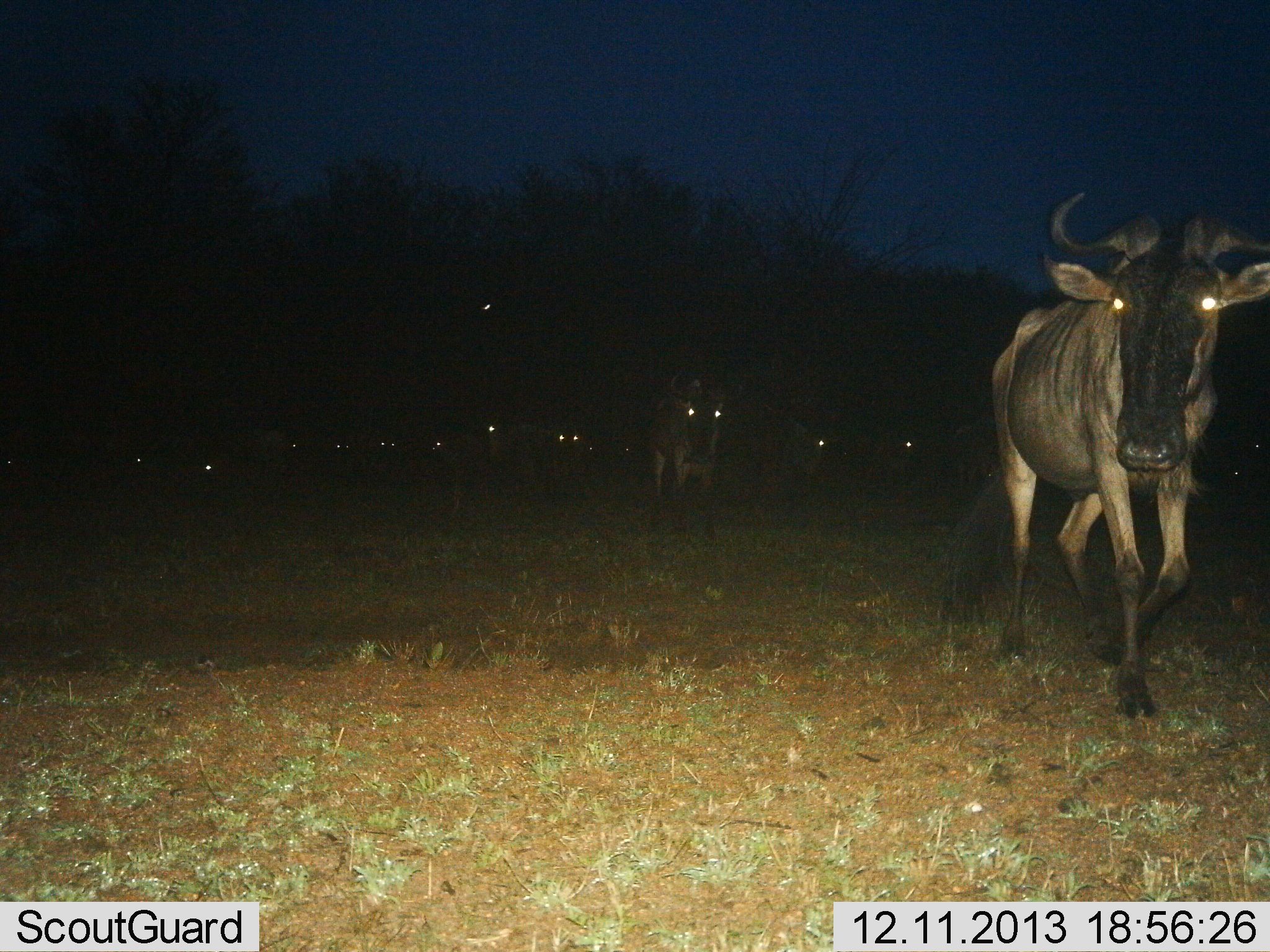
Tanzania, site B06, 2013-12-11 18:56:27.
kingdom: Animalia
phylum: Chordata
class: Mammalia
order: Artiodactyla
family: Bovidae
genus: Connochaetes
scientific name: Connochaetes taurinus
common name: blue wildebeest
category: wildebeest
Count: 11-50.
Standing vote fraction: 20%.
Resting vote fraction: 0%.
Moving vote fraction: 100%.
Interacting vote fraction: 0%.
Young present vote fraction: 0%.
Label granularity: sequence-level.